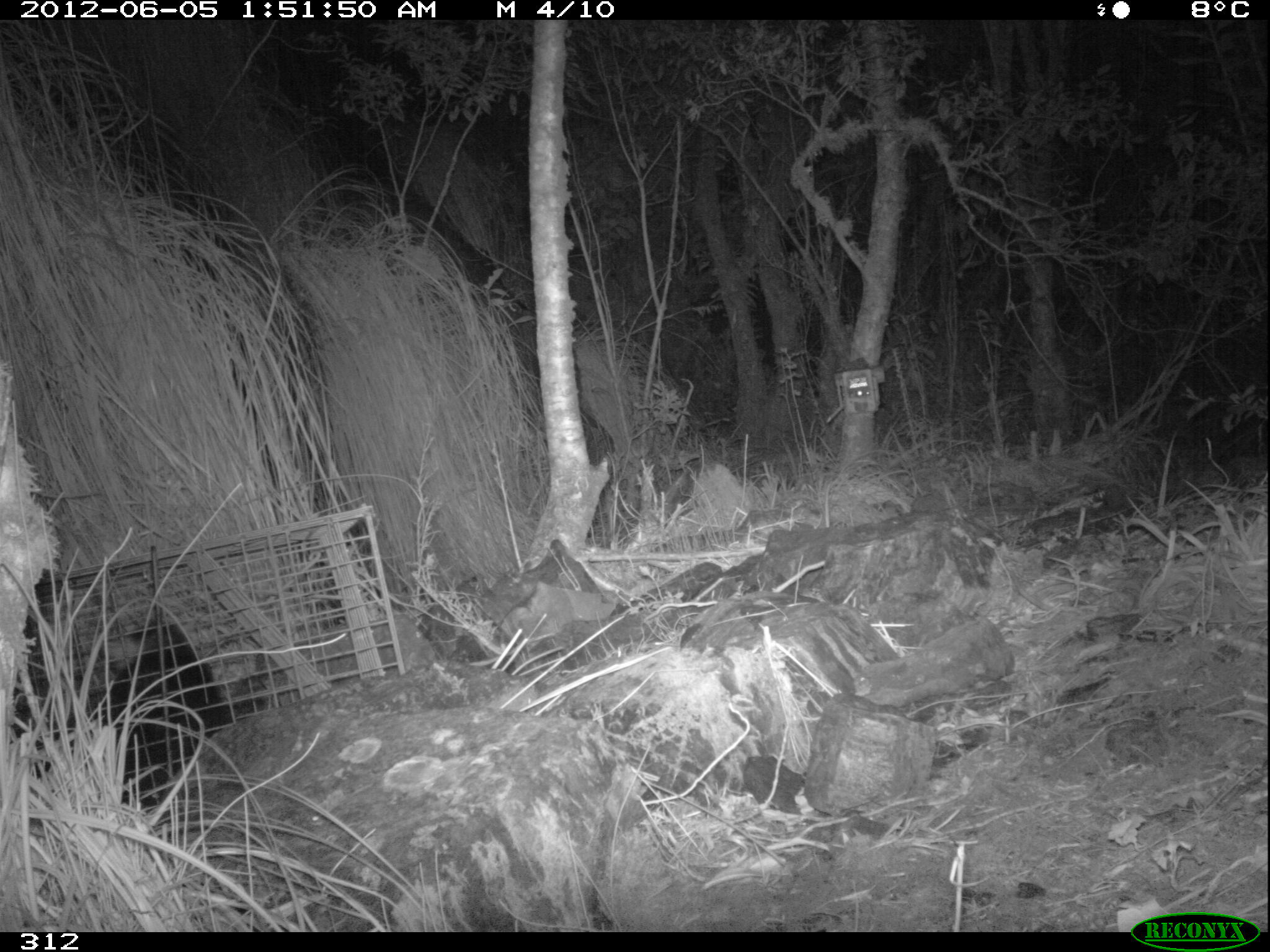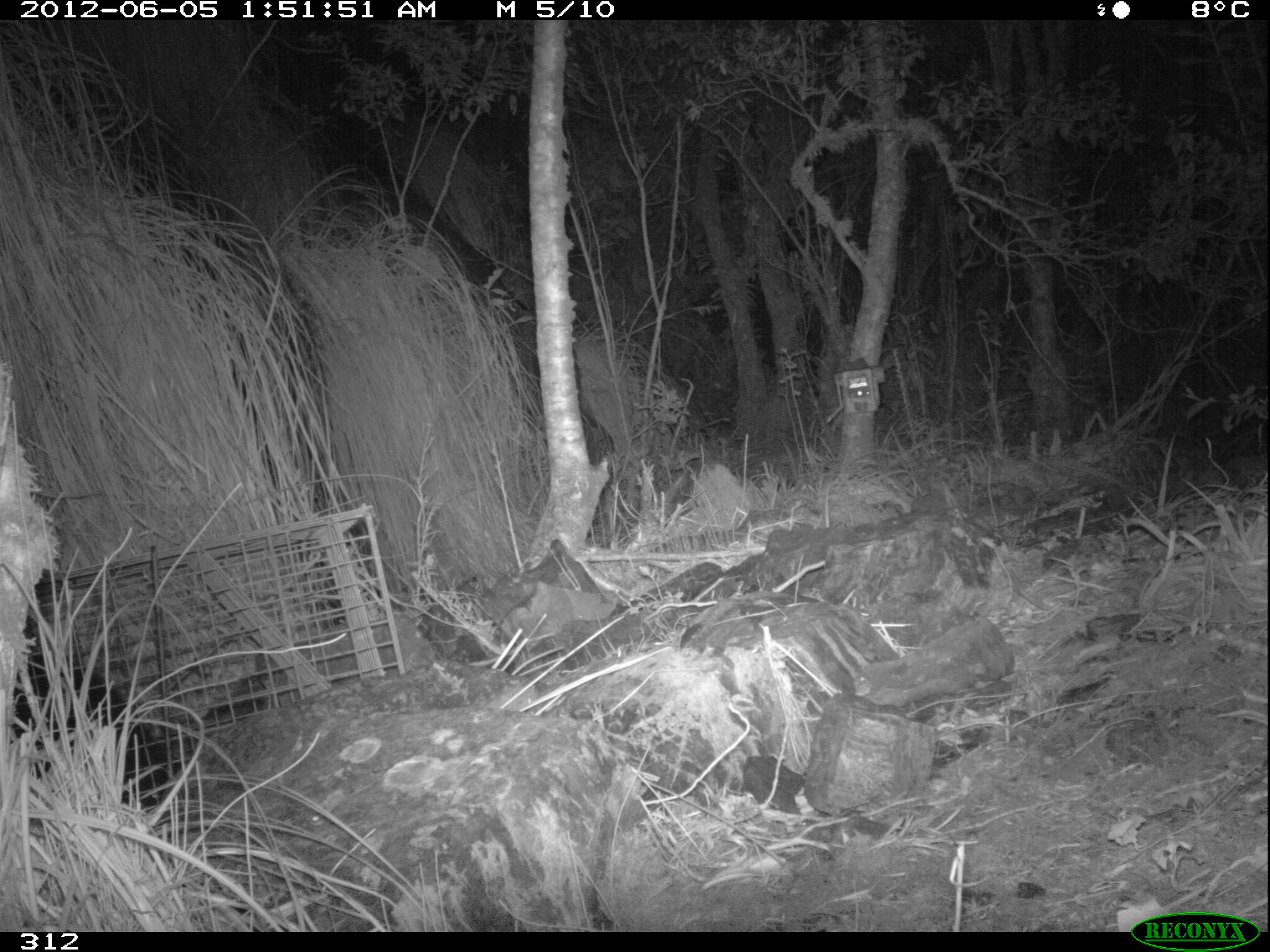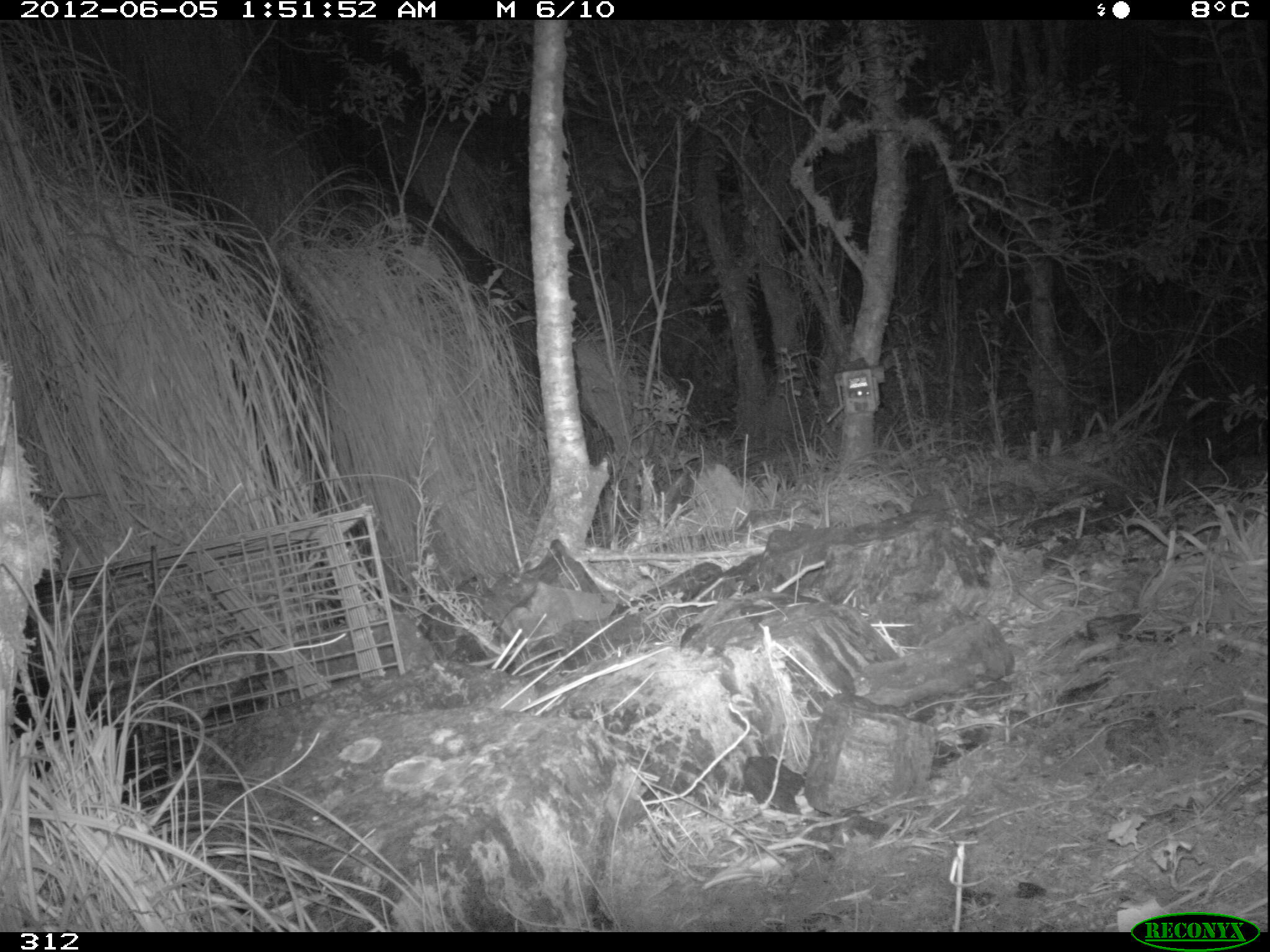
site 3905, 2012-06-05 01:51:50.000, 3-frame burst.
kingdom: Animalia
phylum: Chordata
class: Mammalia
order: Didelphimorphia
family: Didelphidae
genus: Didelphis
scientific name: Didelphis pernigra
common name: andean white-eared opossum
Didelphis pernigra (andean white-eared opossum).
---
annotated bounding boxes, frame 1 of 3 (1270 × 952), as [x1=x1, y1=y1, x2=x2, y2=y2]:
didelphis pernigra: [x1=11, y1=611, x2=235, y2=812]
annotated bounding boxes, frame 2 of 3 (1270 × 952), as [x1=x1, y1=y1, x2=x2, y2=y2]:
didelphis pernigra: [x1=10, y1=646, x2=190, y2=823]